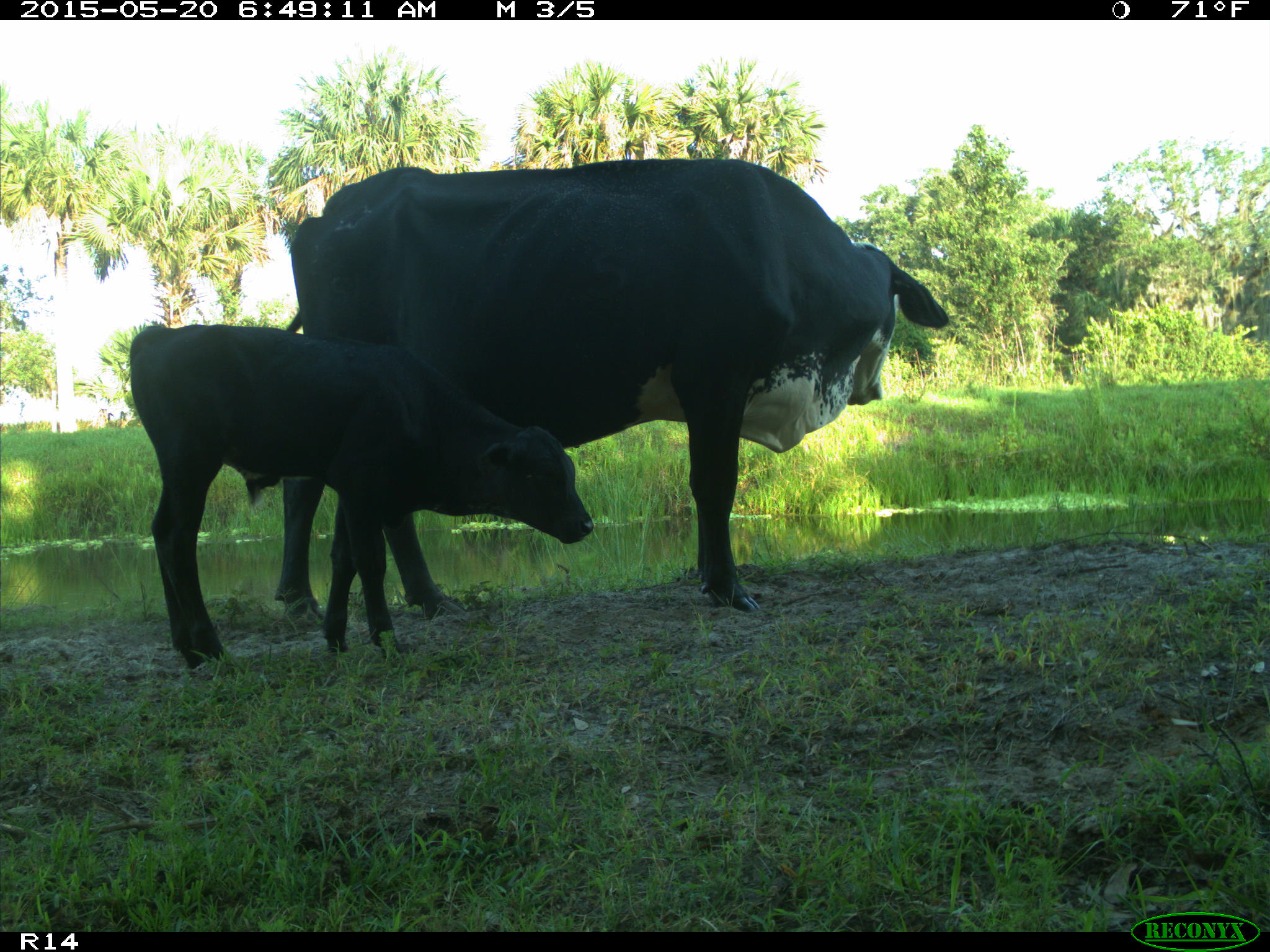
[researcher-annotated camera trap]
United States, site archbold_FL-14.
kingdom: Animalia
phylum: Chordata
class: Mammalia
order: Artiodactyla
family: Bovidae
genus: Bos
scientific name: Bos taurus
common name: domestic cow